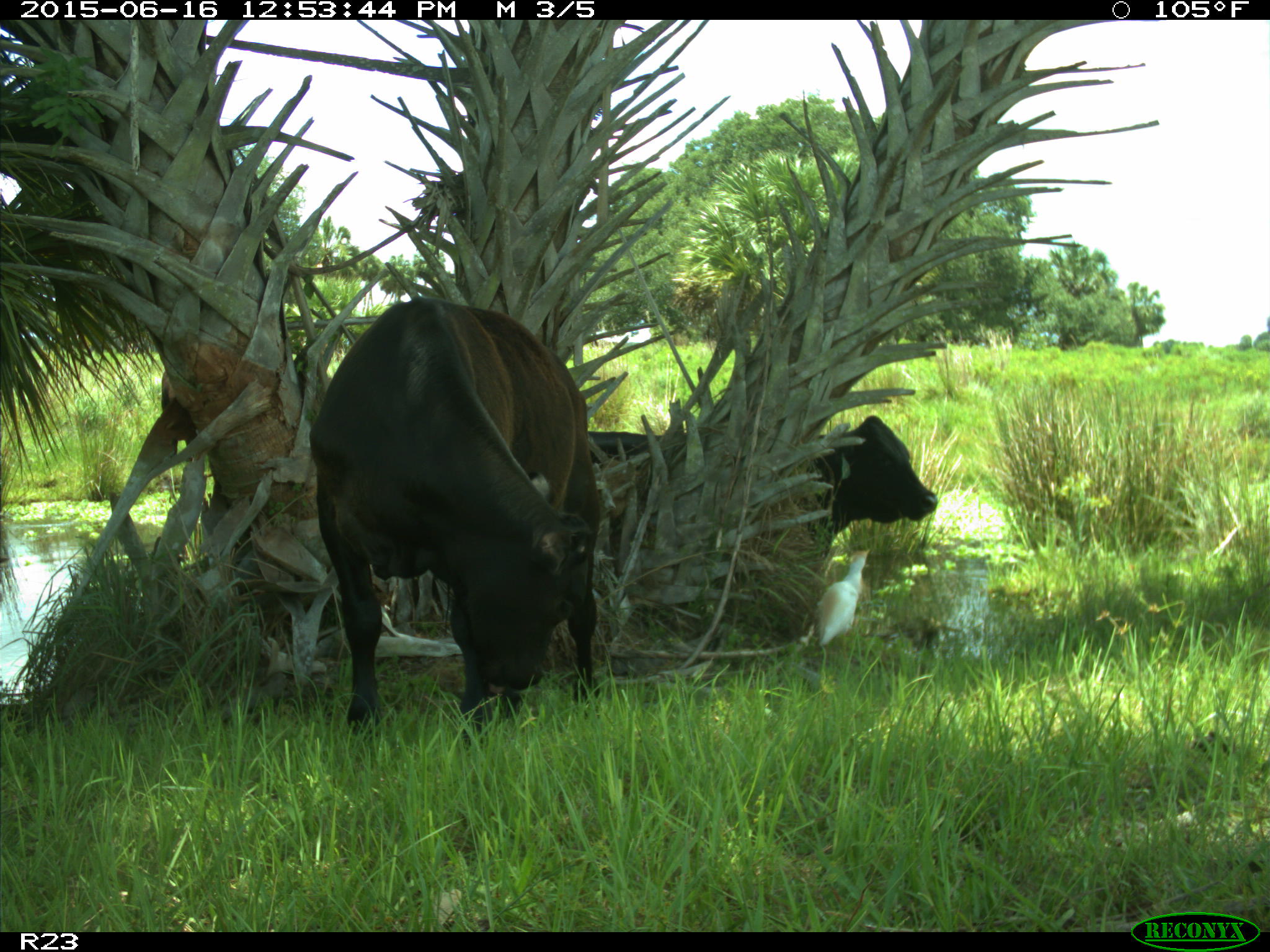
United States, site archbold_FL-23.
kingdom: Animalia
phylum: Chordata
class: Mammalia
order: Artiodactyla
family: Bovidae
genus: Bos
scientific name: Bos taurus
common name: domestic cow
Bos taurus (domestic cow).